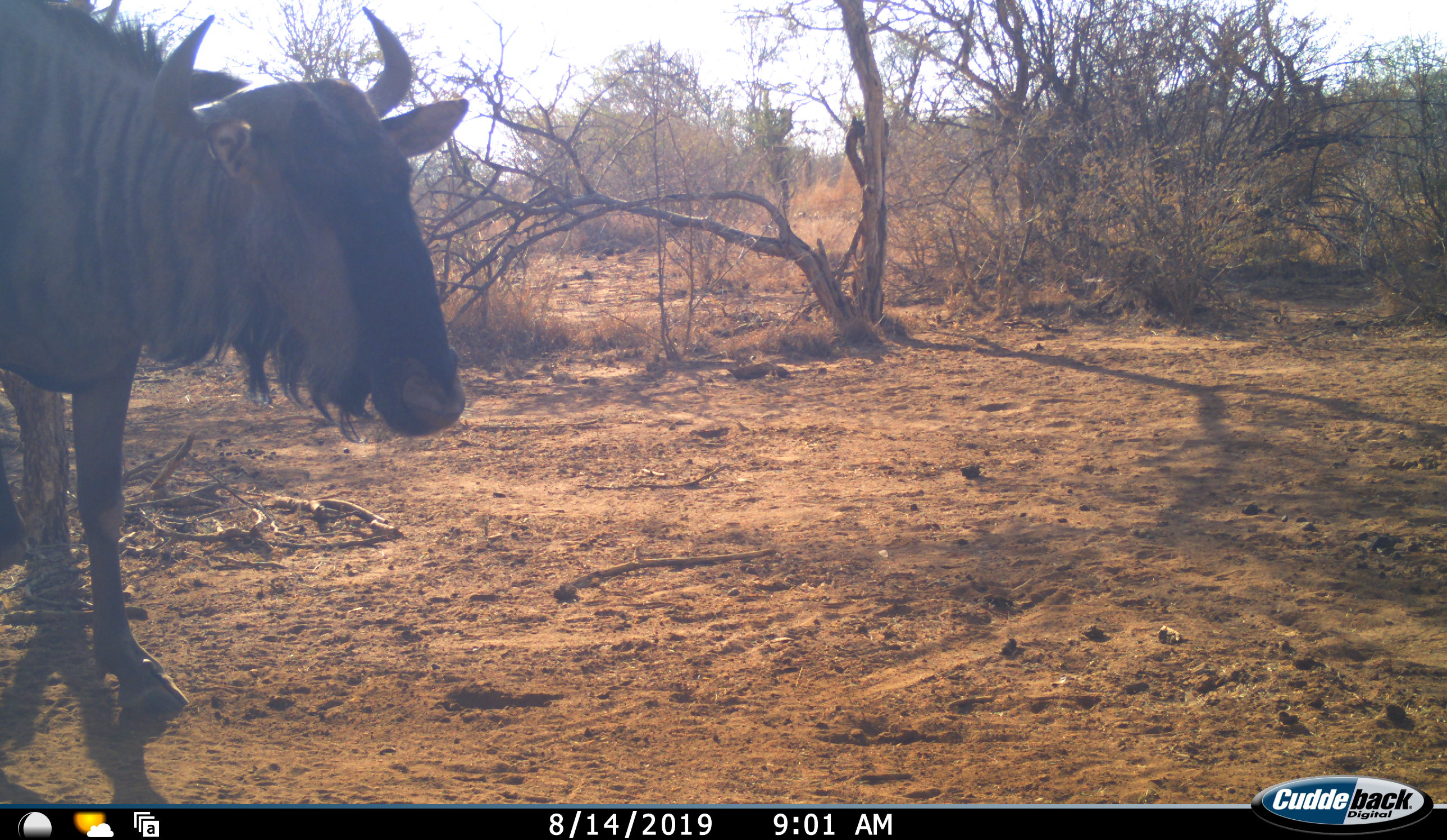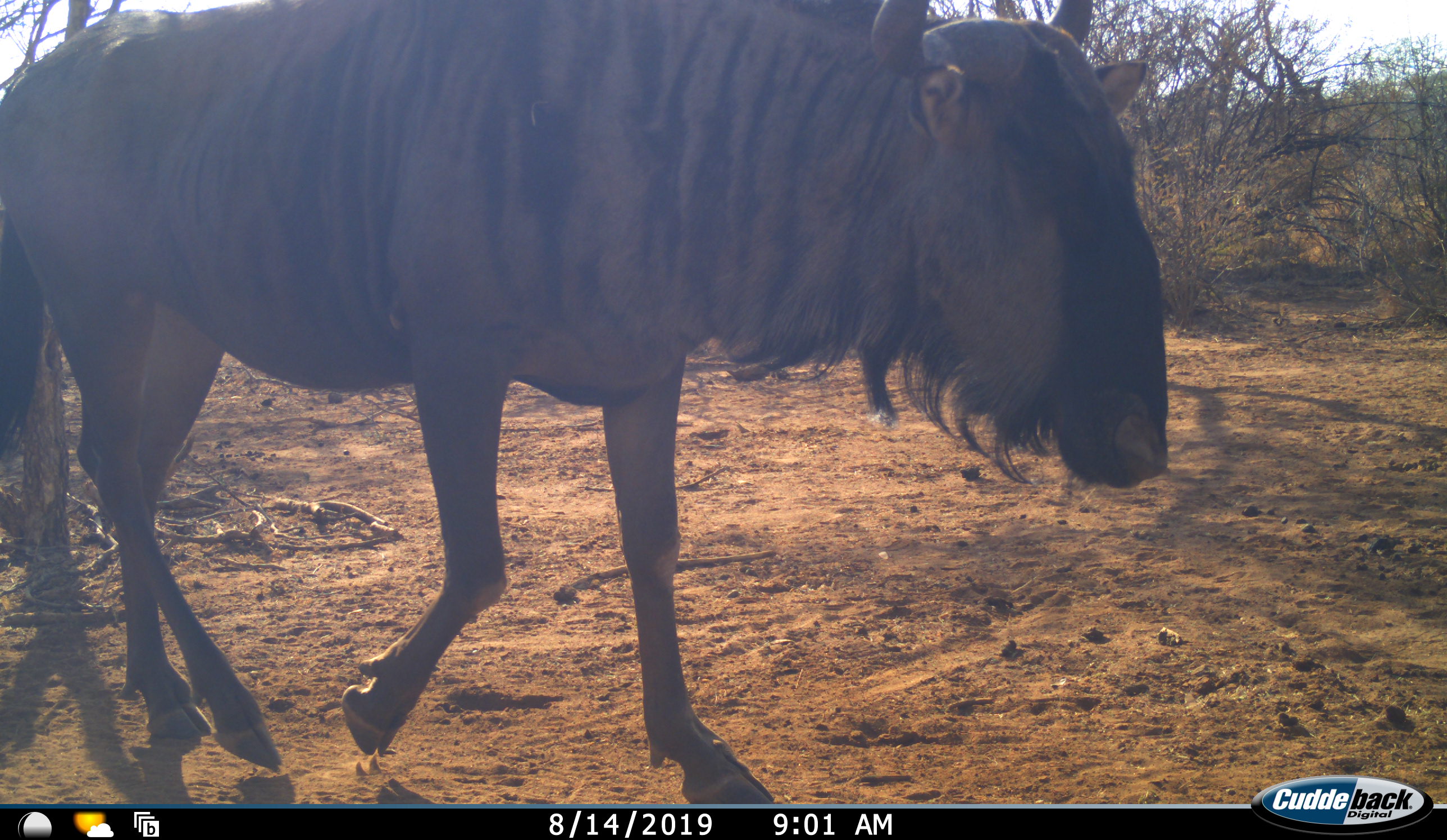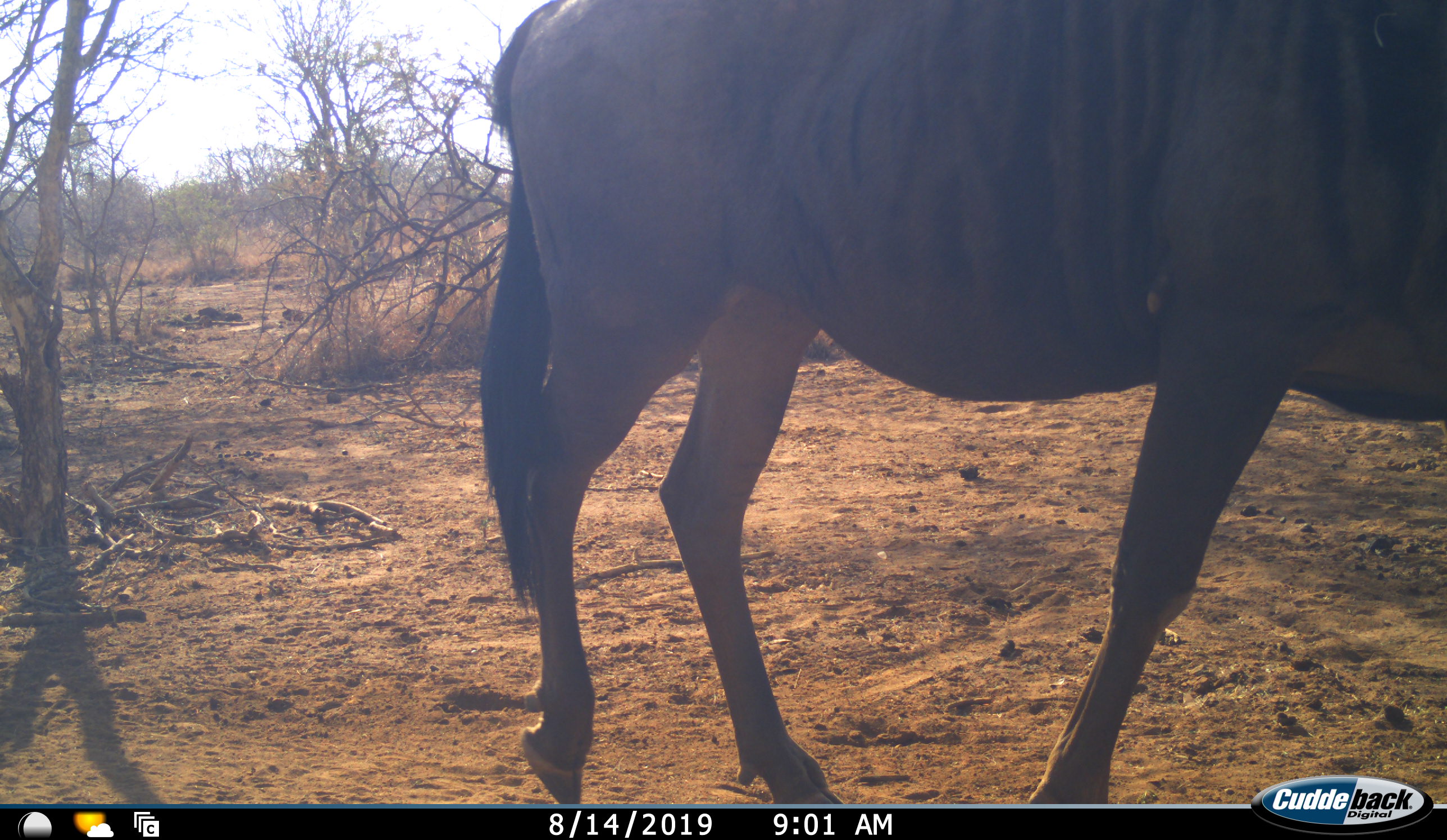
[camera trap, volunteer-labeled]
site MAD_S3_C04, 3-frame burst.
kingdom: Animalia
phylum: Chordata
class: Mammalia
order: Artiodactyla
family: Bovidae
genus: Connochaetes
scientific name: Connochaetes taurinus taurinus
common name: blue wildebeest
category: wildebeestblue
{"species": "wildebeestblue (blue wildebeest) (Connochaetes taurinus taurinus)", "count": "1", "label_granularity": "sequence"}